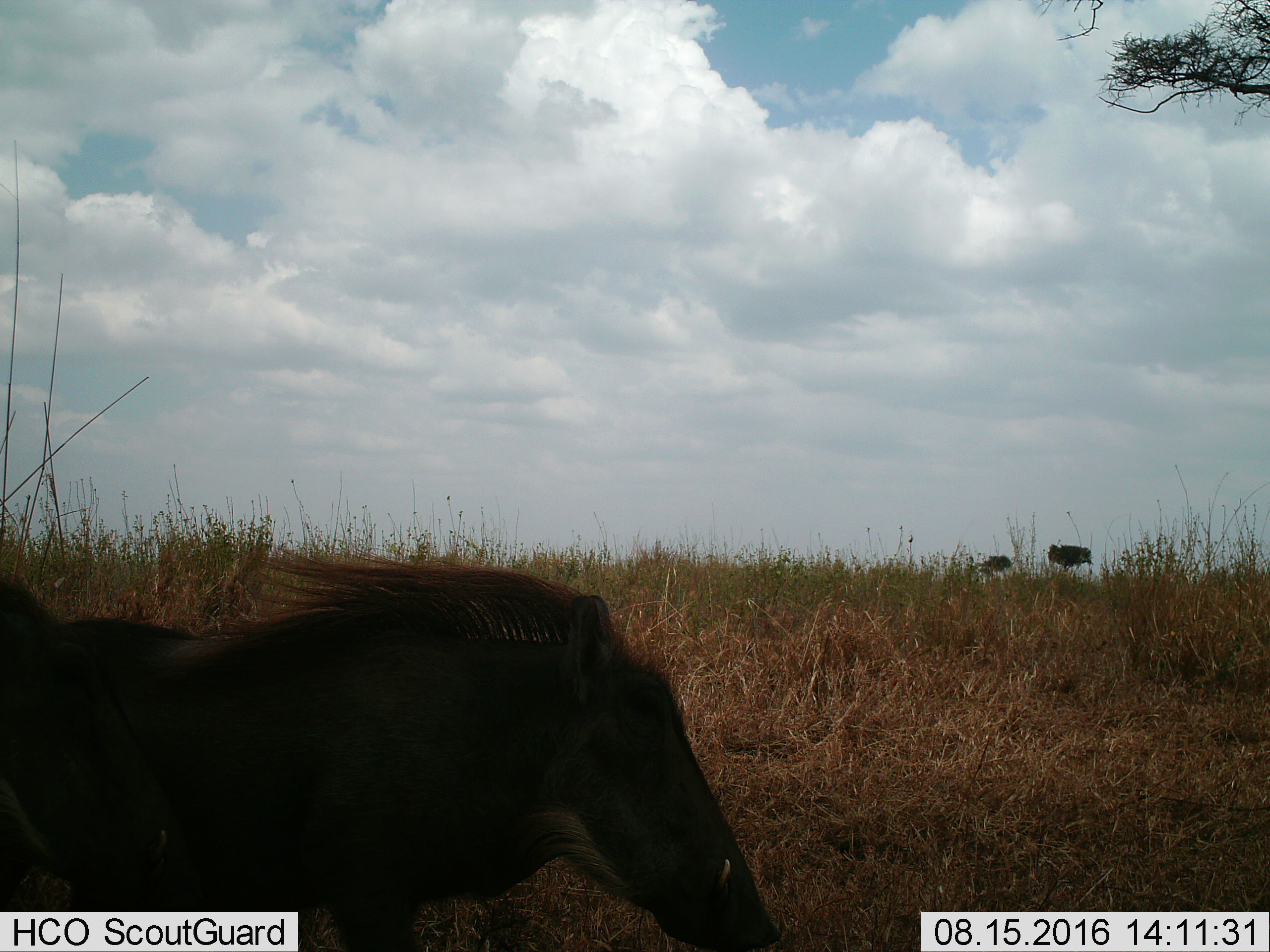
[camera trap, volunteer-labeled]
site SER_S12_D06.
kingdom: Animalia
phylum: Chordata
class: Mammalia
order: Artiodactyla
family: Suidae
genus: Phacochoerus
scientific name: Phacochoerus africanus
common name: warthog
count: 1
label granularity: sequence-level